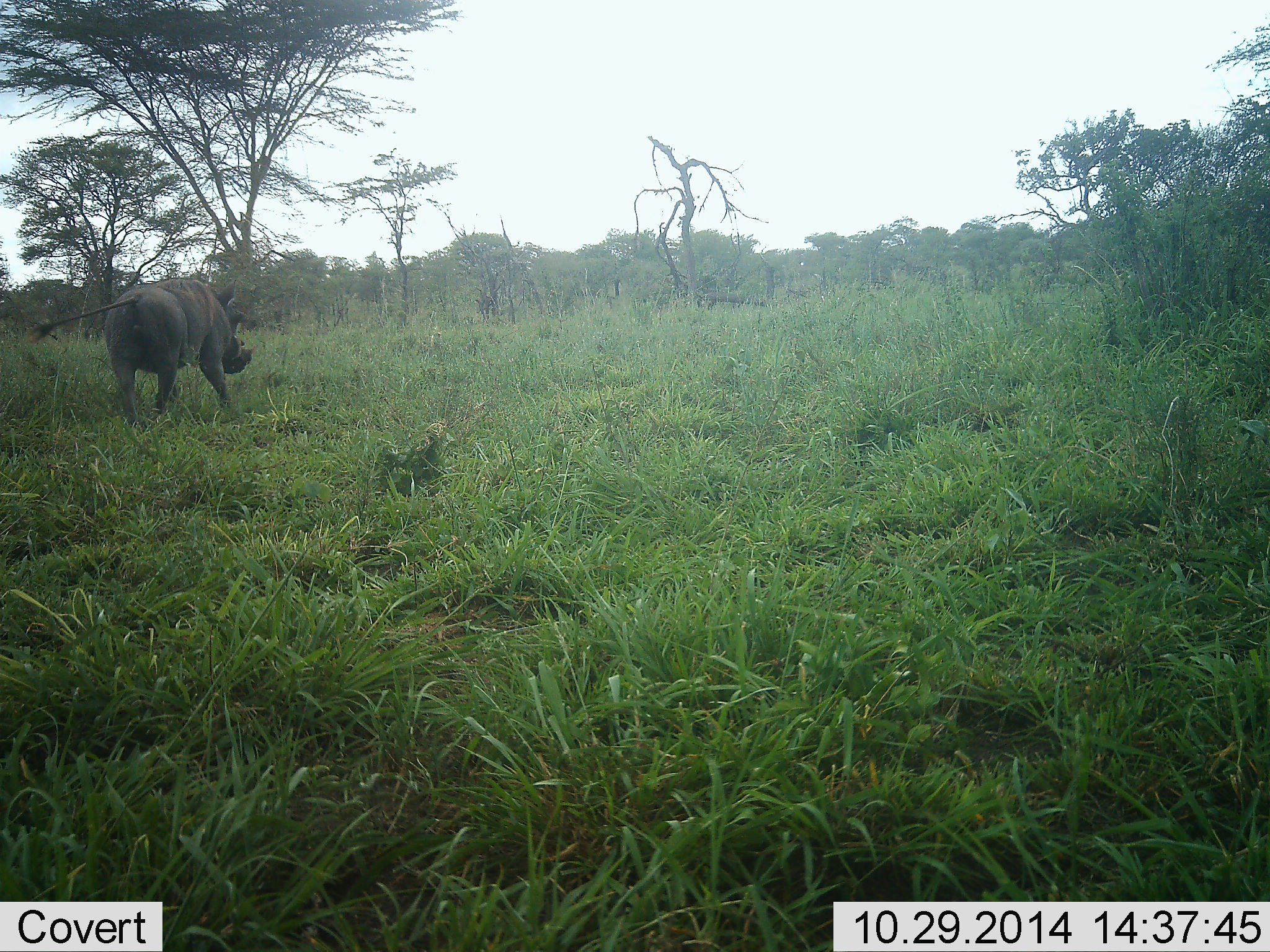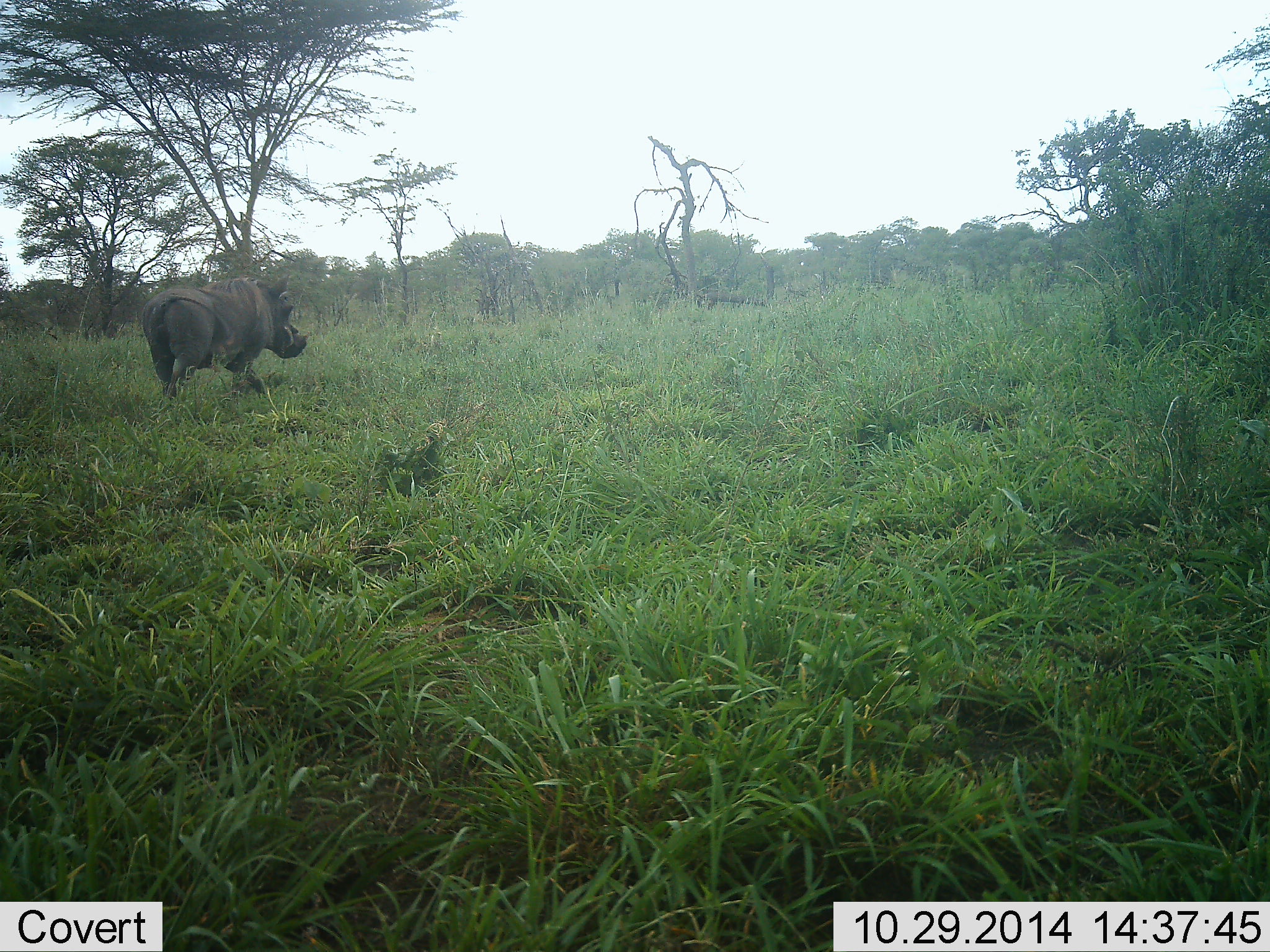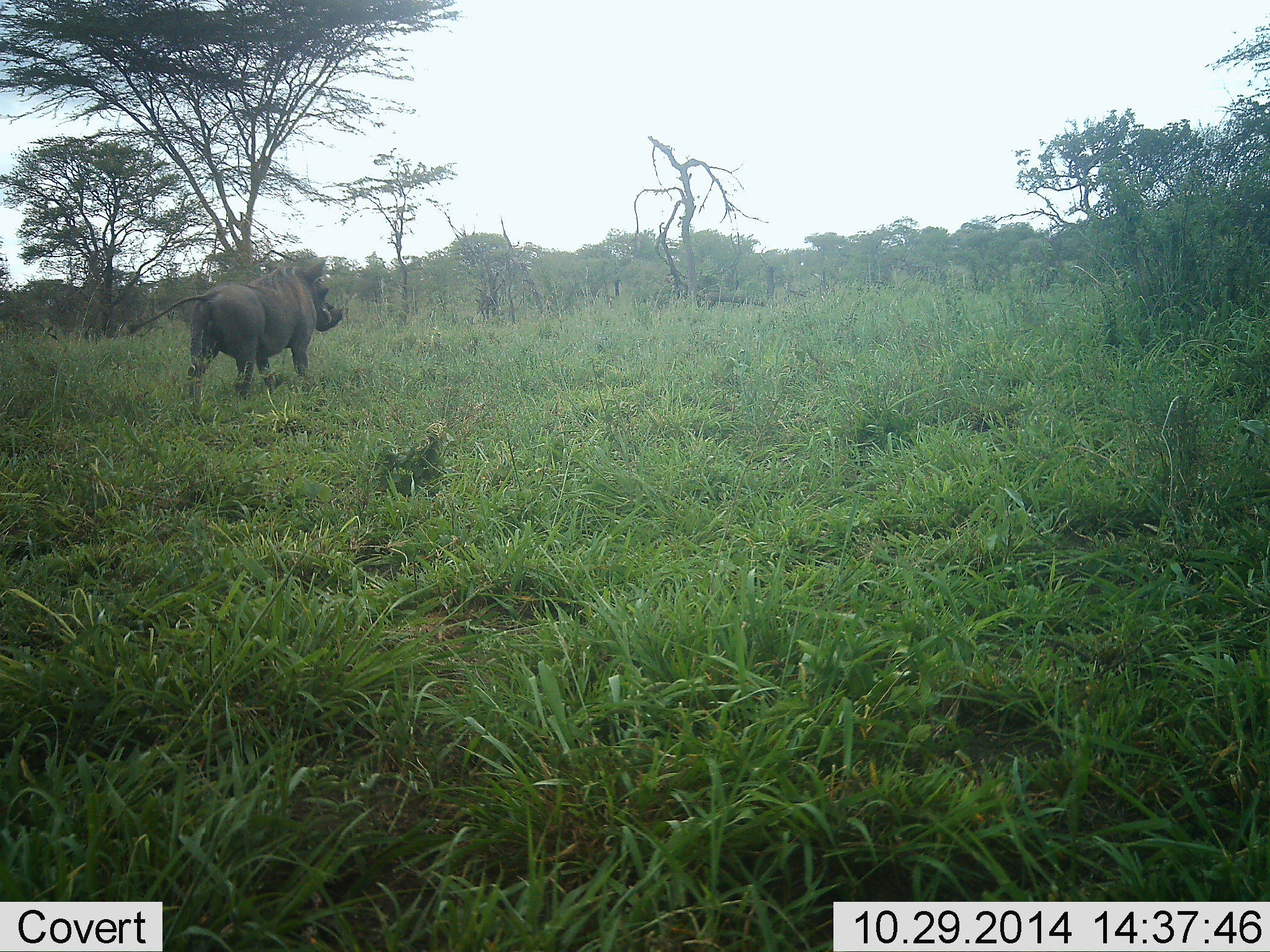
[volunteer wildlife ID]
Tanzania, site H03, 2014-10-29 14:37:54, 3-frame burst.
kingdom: Animalia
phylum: Chordata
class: Mammalia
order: Artiodactyla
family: Suidae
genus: Phacochoerus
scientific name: Phacochoerus africanus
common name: warthog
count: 1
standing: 0%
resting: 0%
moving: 100%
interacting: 0%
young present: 0%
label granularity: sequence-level